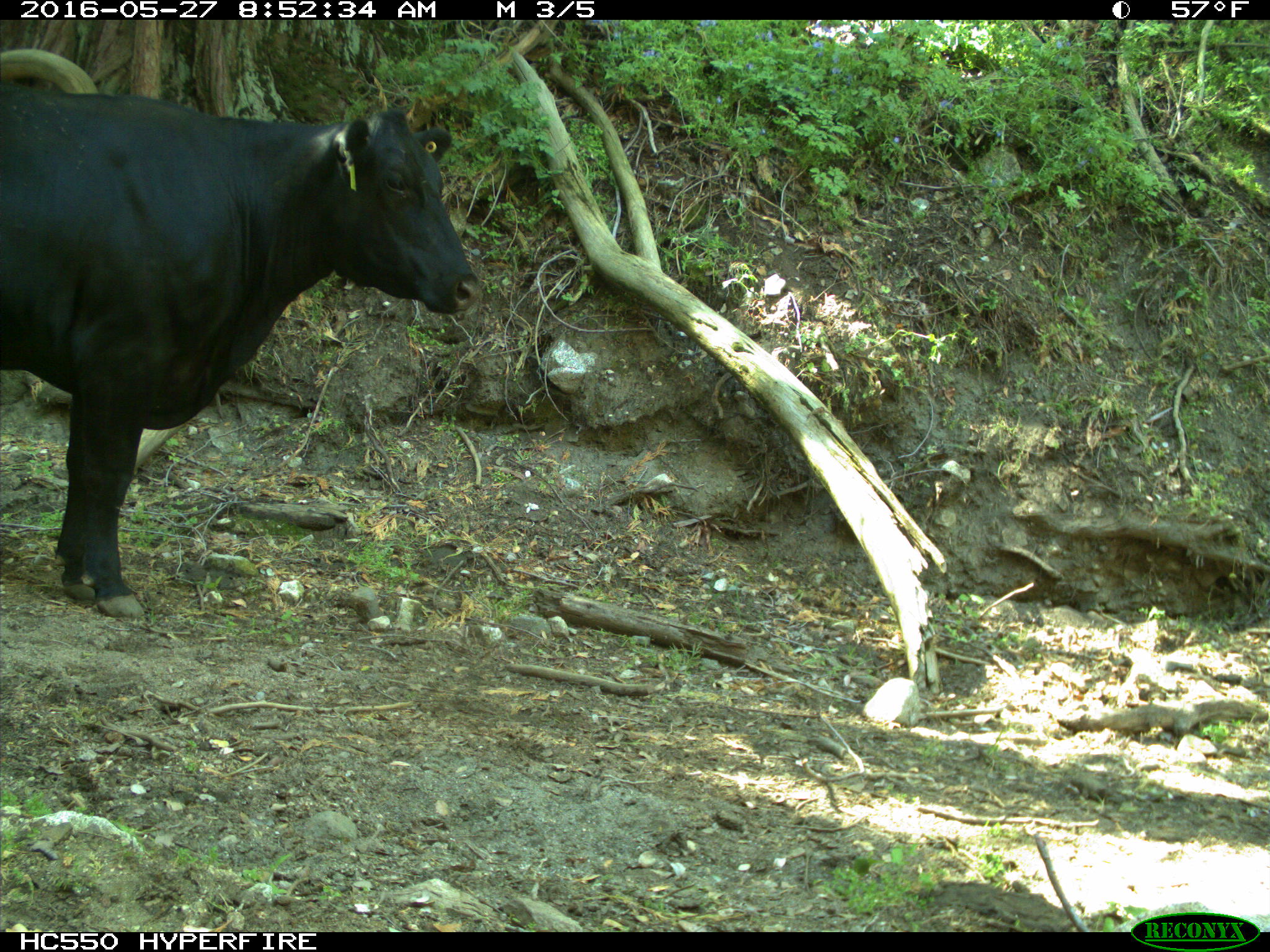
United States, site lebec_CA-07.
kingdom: Animalia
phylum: Chordata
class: Mammalia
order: Artiodactyla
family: Bovidae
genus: Bos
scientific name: Bos taurus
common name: domestic cow